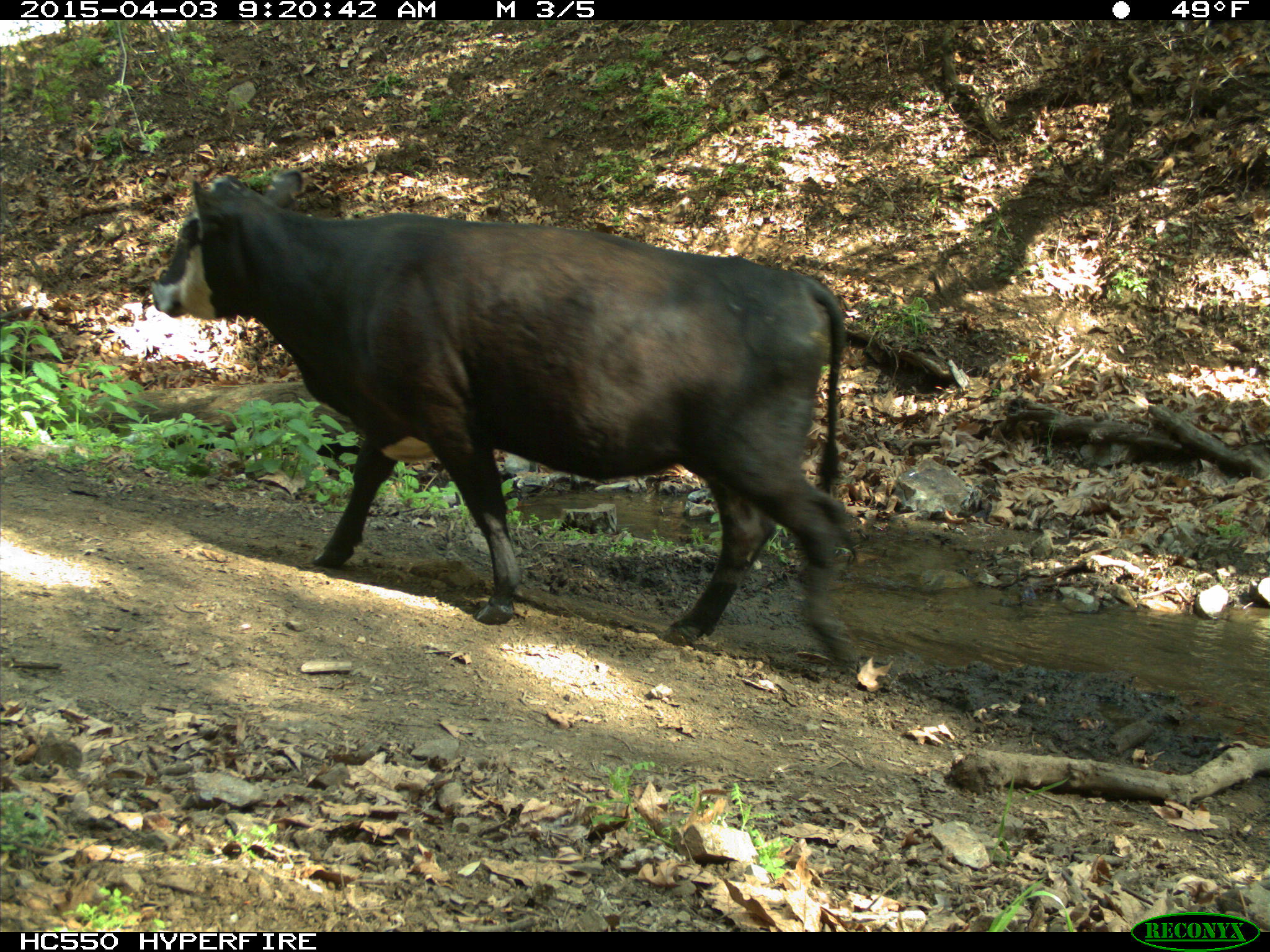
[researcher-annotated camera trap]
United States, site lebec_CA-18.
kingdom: Animalia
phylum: Chordata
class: Mammalia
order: Artiodactyla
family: Bovidae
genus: Bos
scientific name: Bos taurus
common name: domestic cow